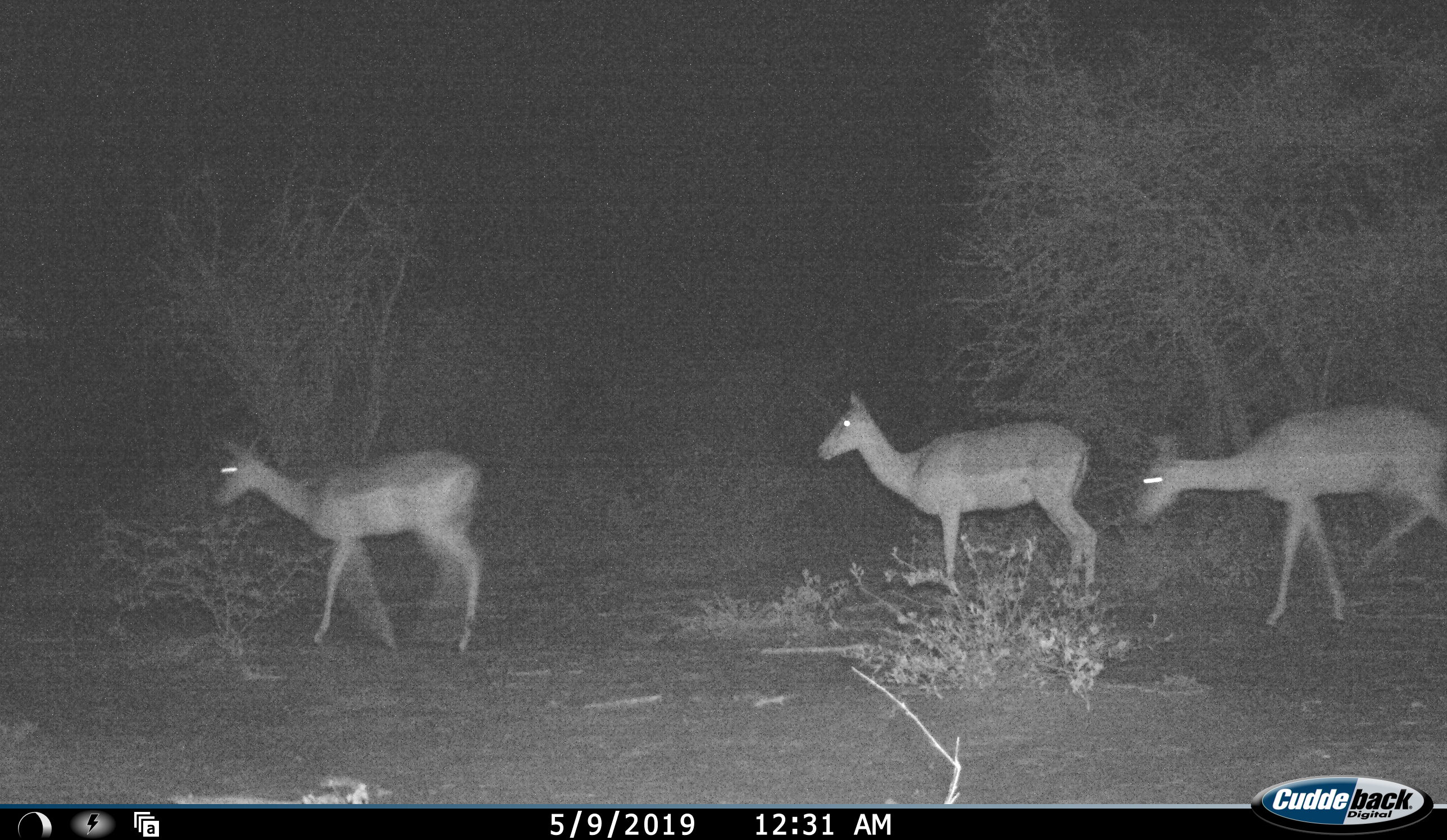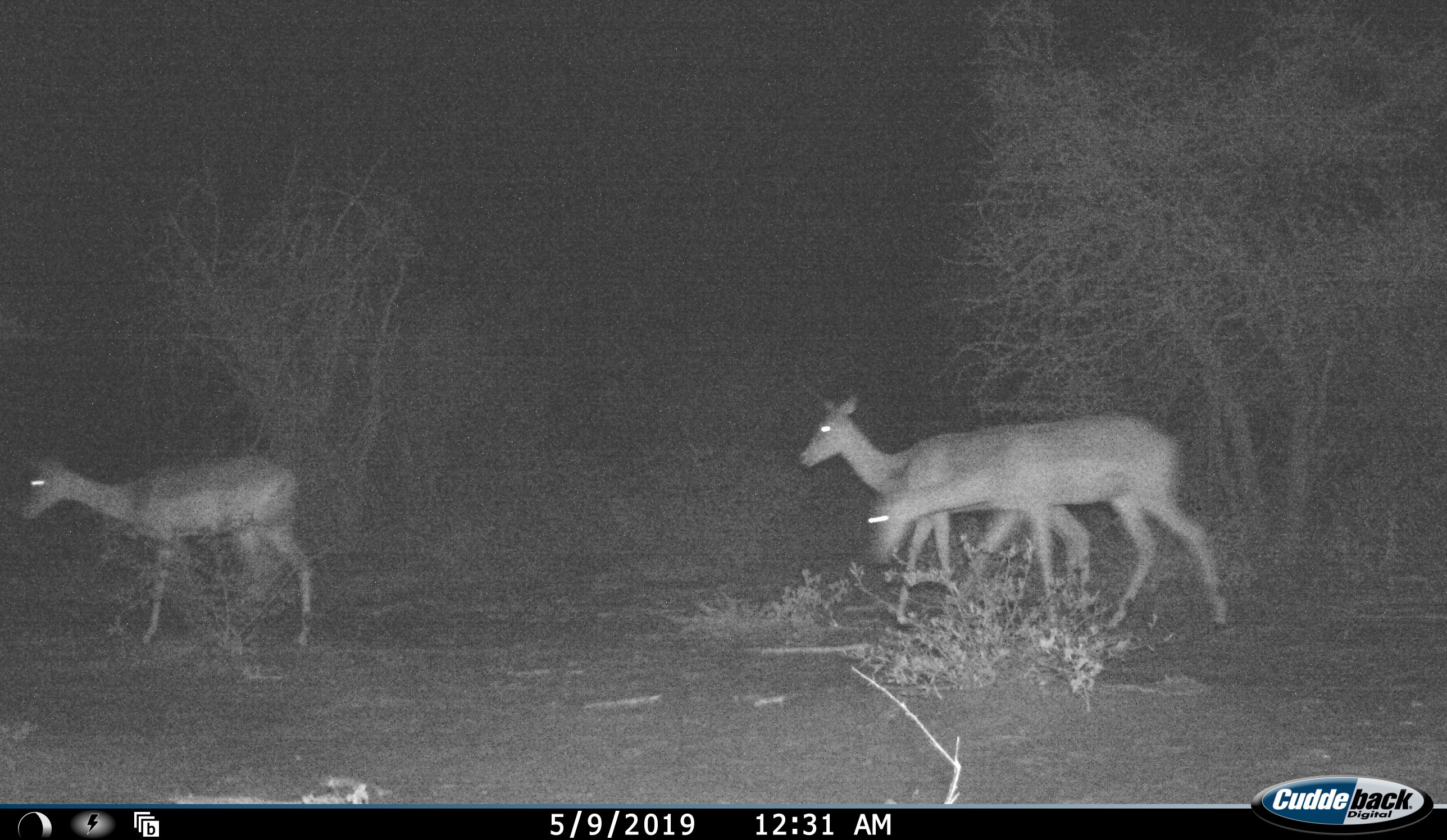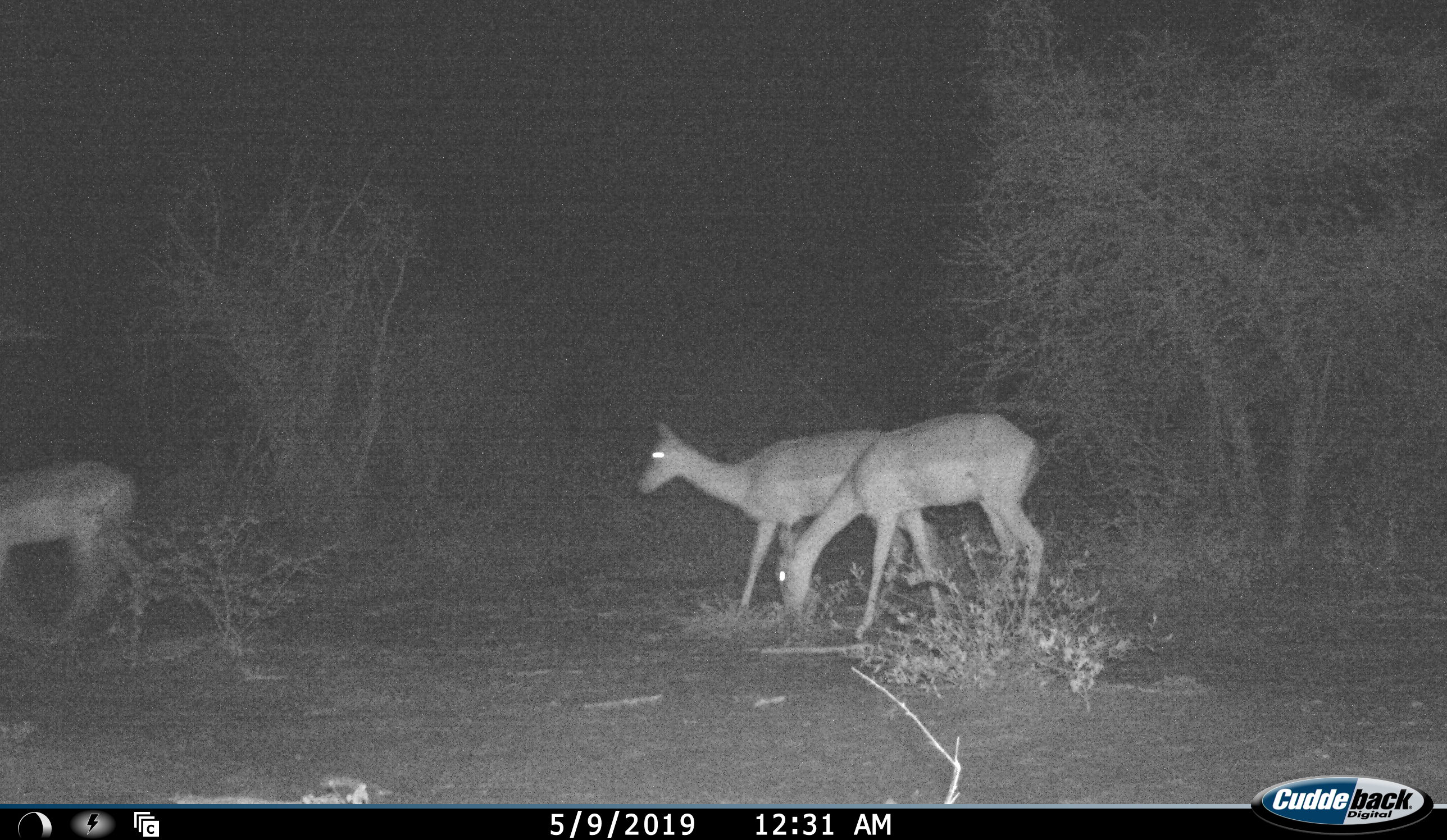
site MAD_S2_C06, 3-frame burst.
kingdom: Animalia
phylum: Chordata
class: Mammalia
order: Artiodactyla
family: Bovidae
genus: Aepyceros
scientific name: Aepyceros melampus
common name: impala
Impala (Aepyceros melampus), count 3. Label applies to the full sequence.